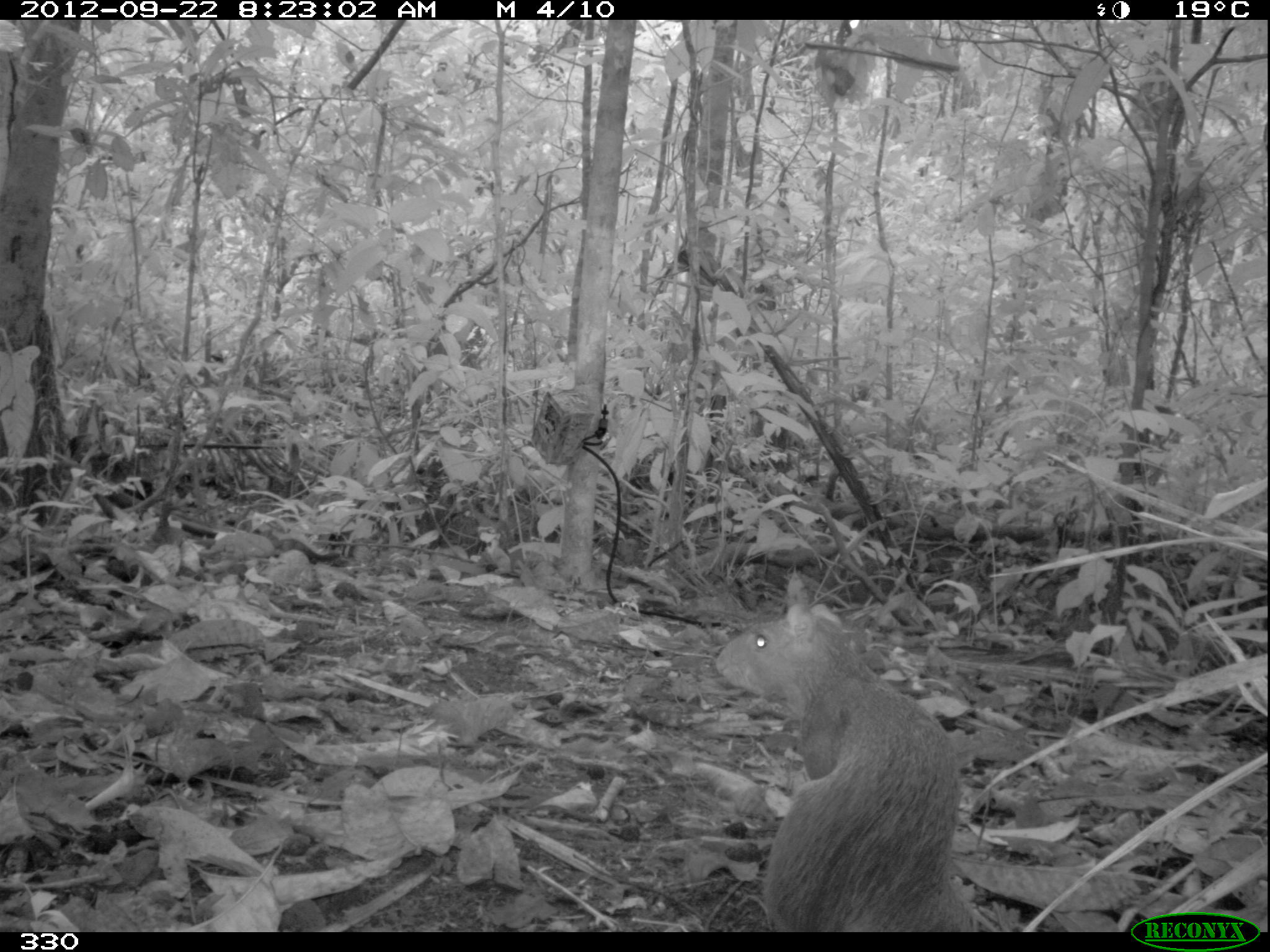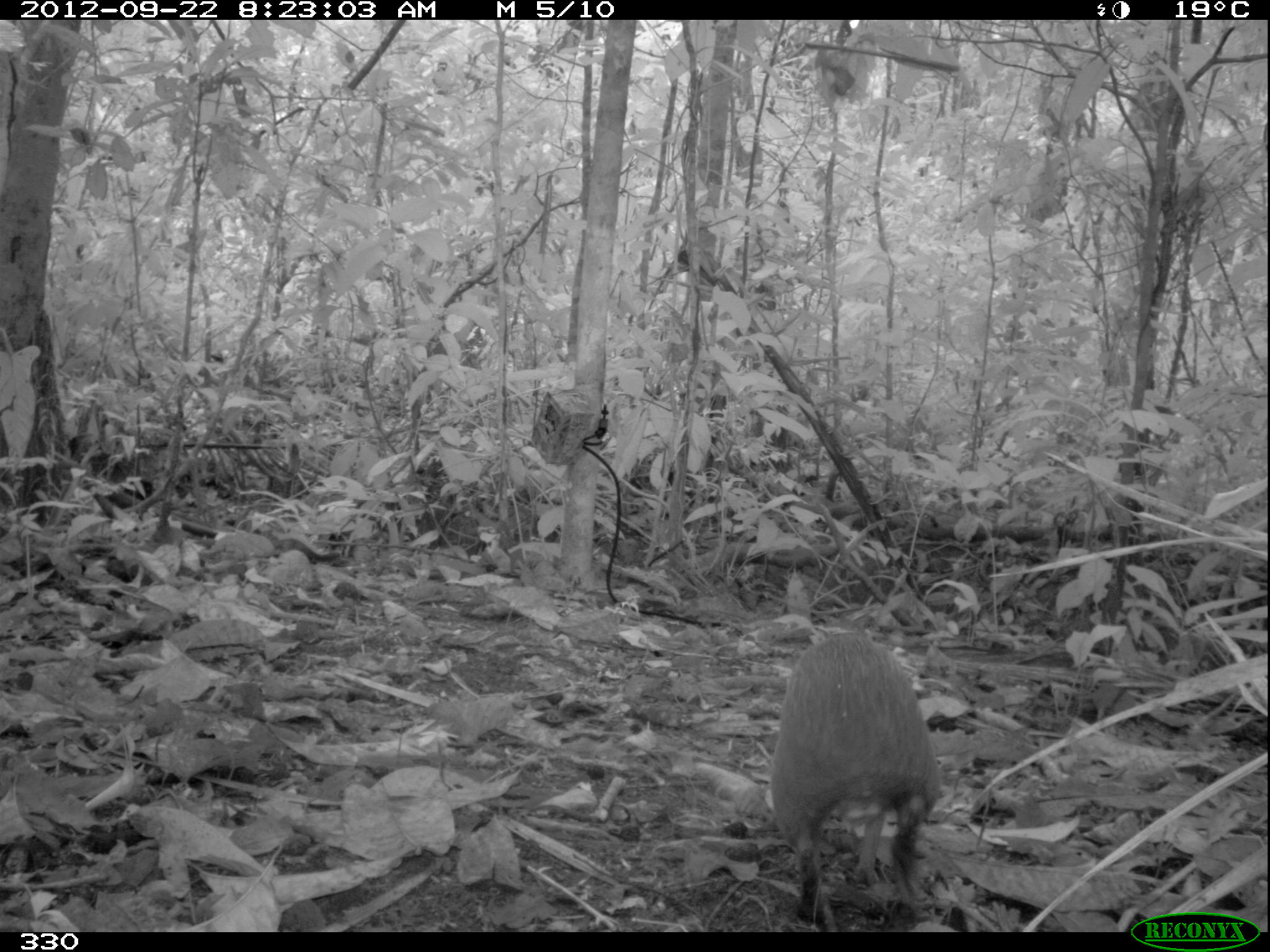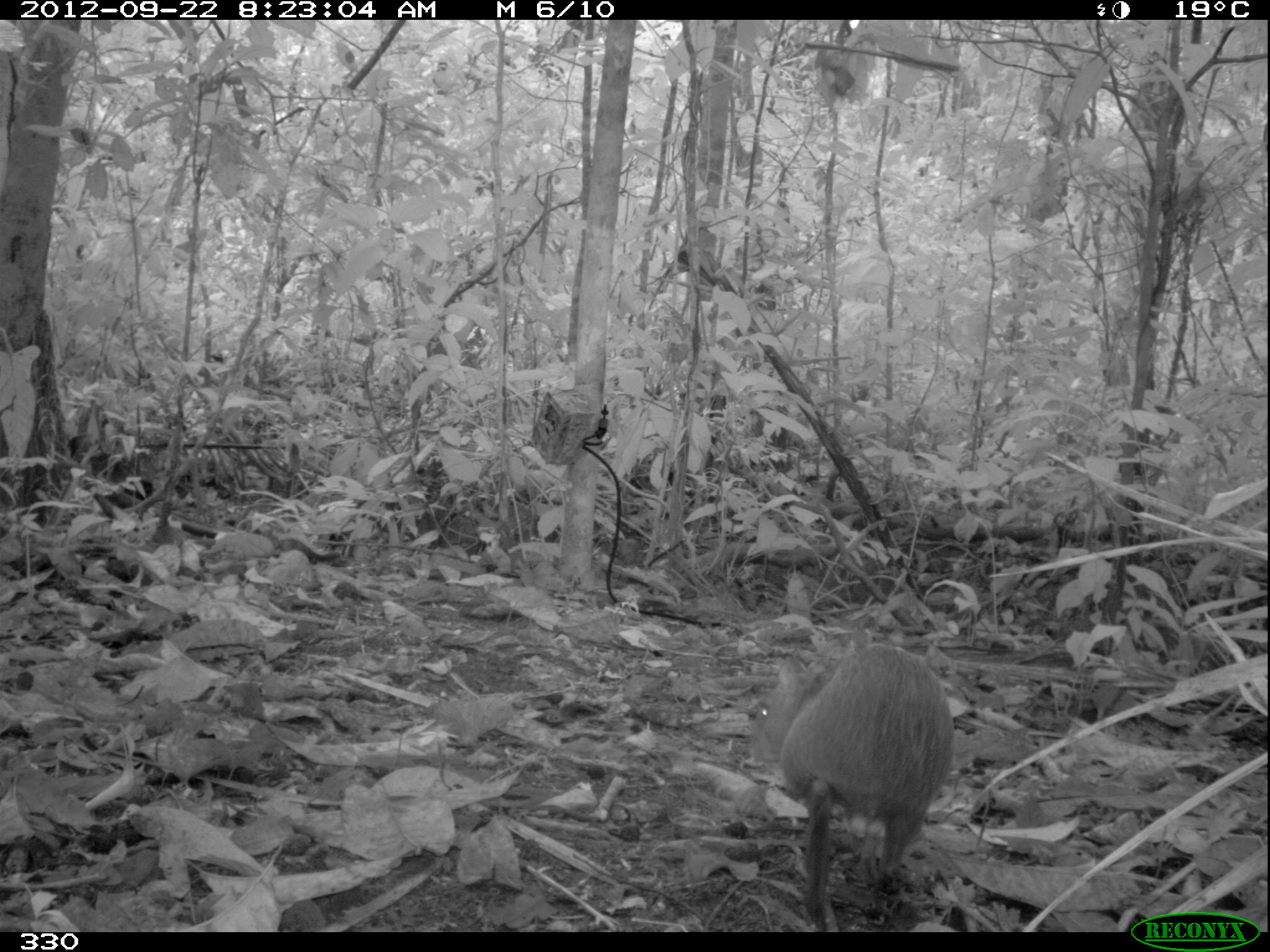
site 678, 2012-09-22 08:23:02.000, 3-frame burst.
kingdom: Animalia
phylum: Chordata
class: Mammalia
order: Rodentia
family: Dasyproctidae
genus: Dasyprocta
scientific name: Dasyprocta punctata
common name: central american agouti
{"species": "Dasyprocta punctata (central american agouti)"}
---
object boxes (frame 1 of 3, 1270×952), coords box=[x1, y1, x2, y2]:
dasyprocta punctata: box=[714, 601, 969, 930]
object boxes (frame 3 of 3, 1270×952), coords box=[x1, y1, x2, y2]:
dasyprocta punctata: box=[750, 644, 953, 930]